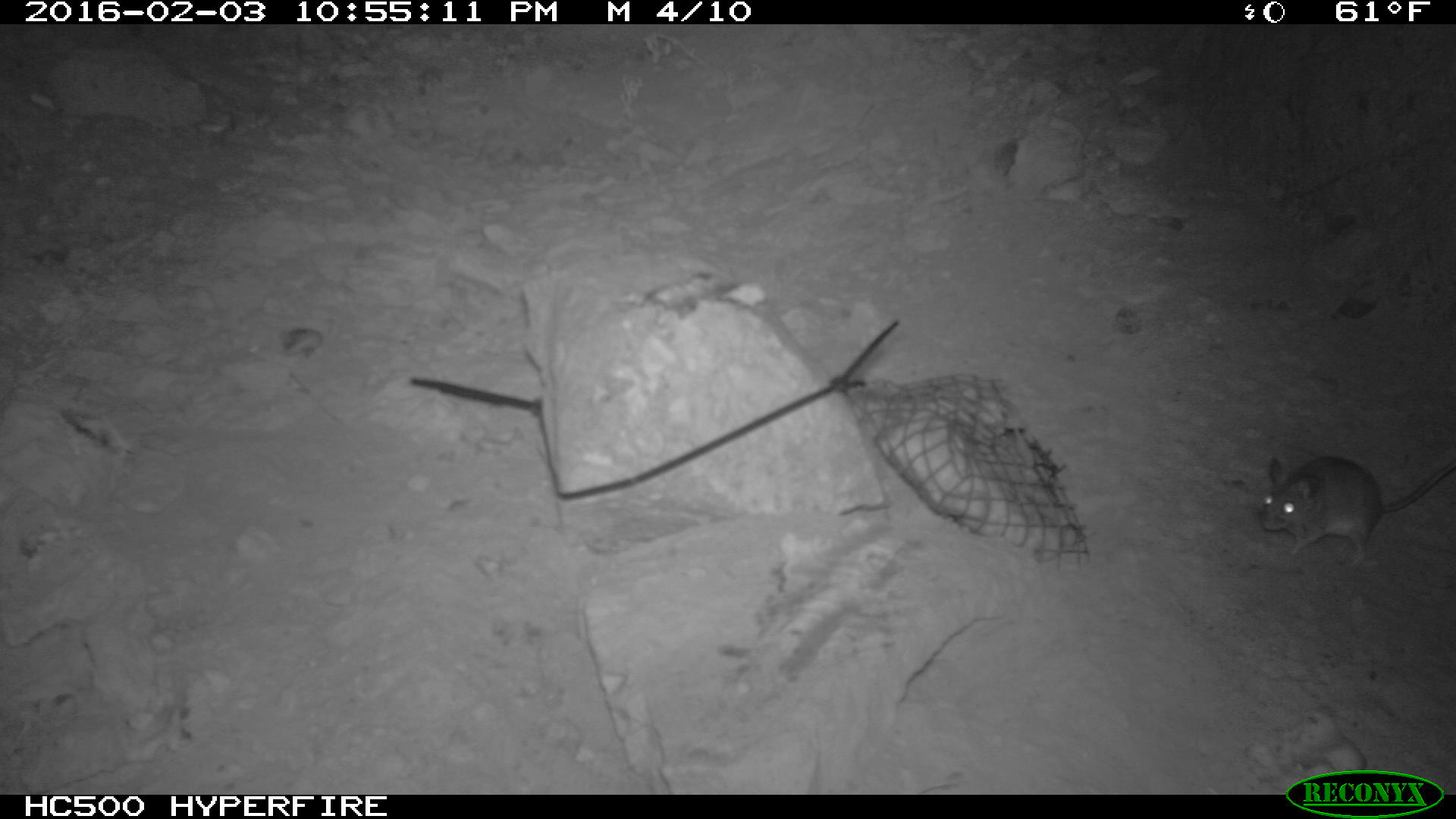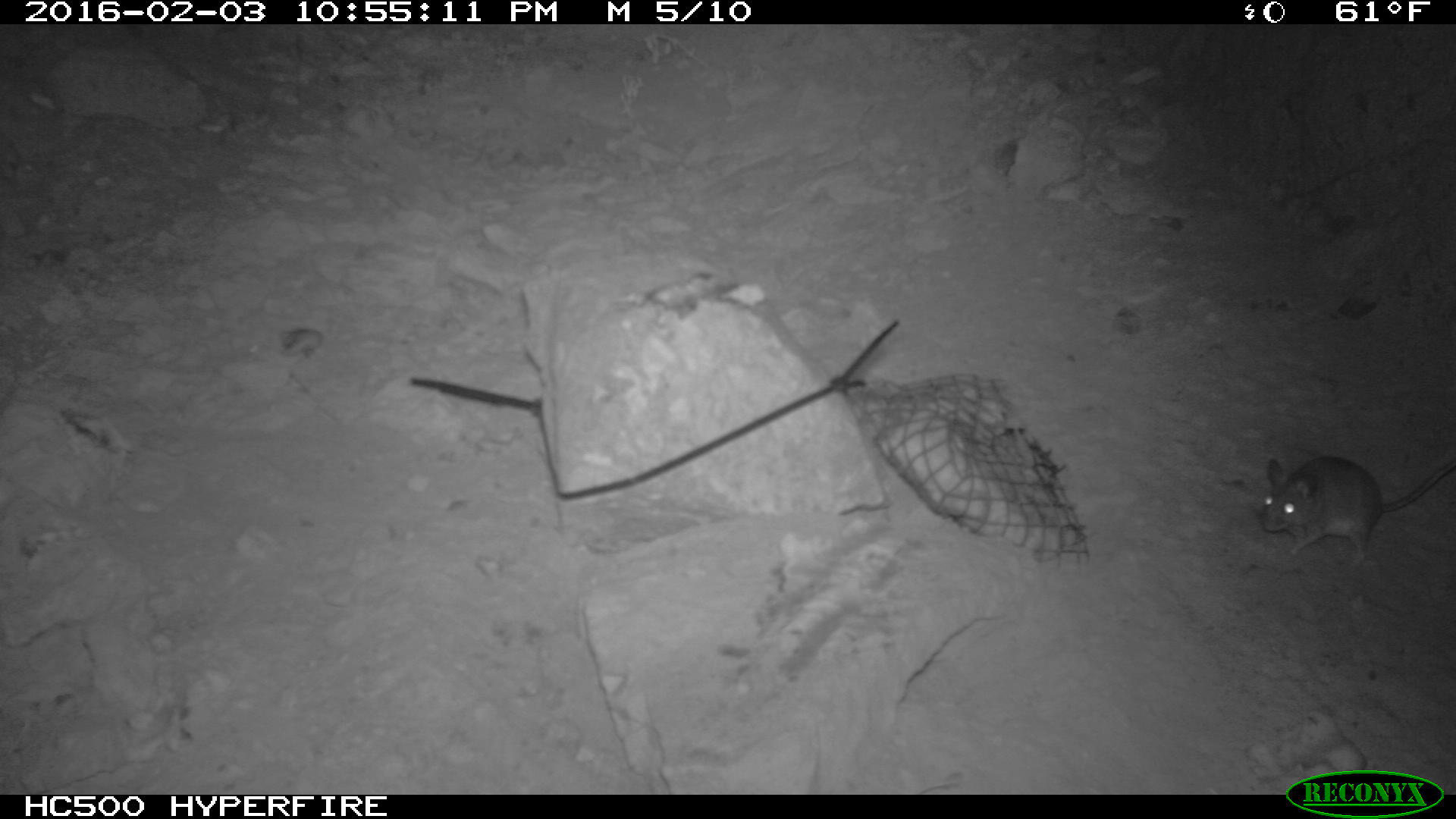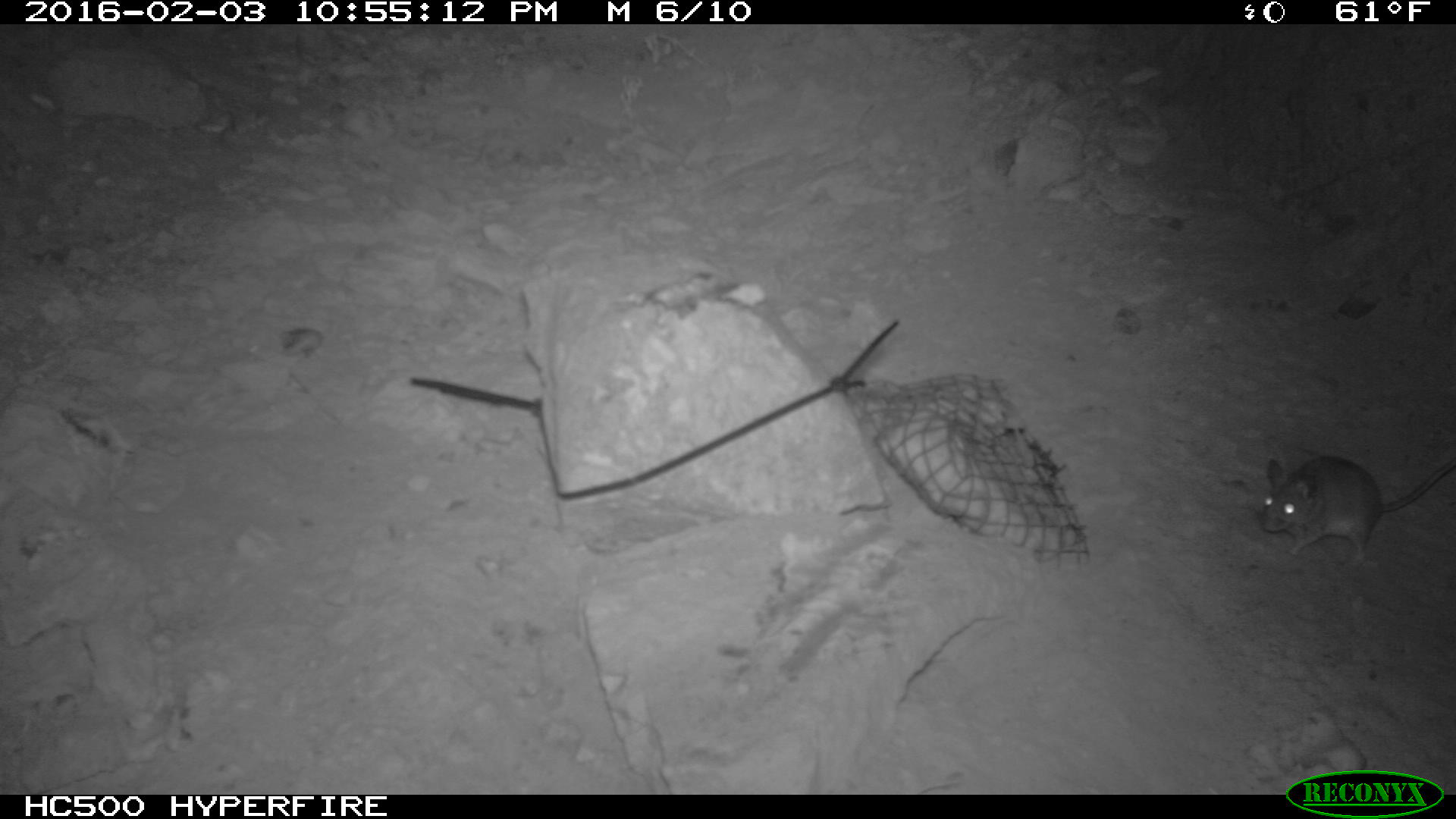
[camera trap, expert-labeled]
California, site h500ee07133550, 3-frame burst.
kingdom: Animalia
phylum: Chordata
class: Mammalia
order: Rodentia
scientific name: Rodentia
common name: rodent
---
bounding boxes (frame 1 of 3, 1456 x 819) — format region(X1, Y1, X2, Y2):
rodent: region(1255, 454, 1455, 570)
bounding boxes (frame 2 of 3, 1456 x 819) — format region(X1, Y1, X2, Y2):
rodent: region(1260, 453, 1452, 570)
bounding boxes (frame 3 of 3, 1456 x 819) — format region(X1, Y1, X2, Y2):
rodent: region(1260, 450, 1455, 573)